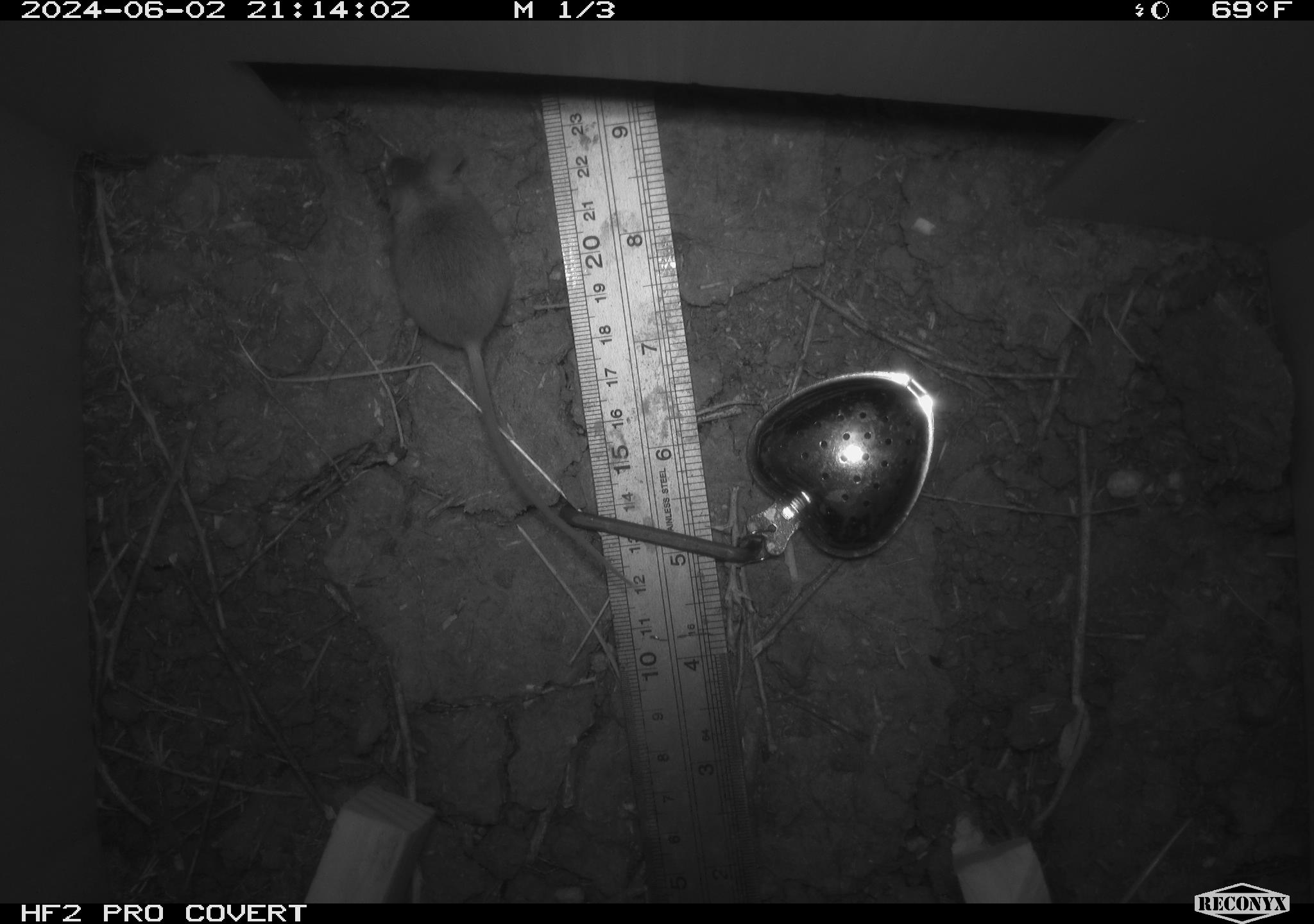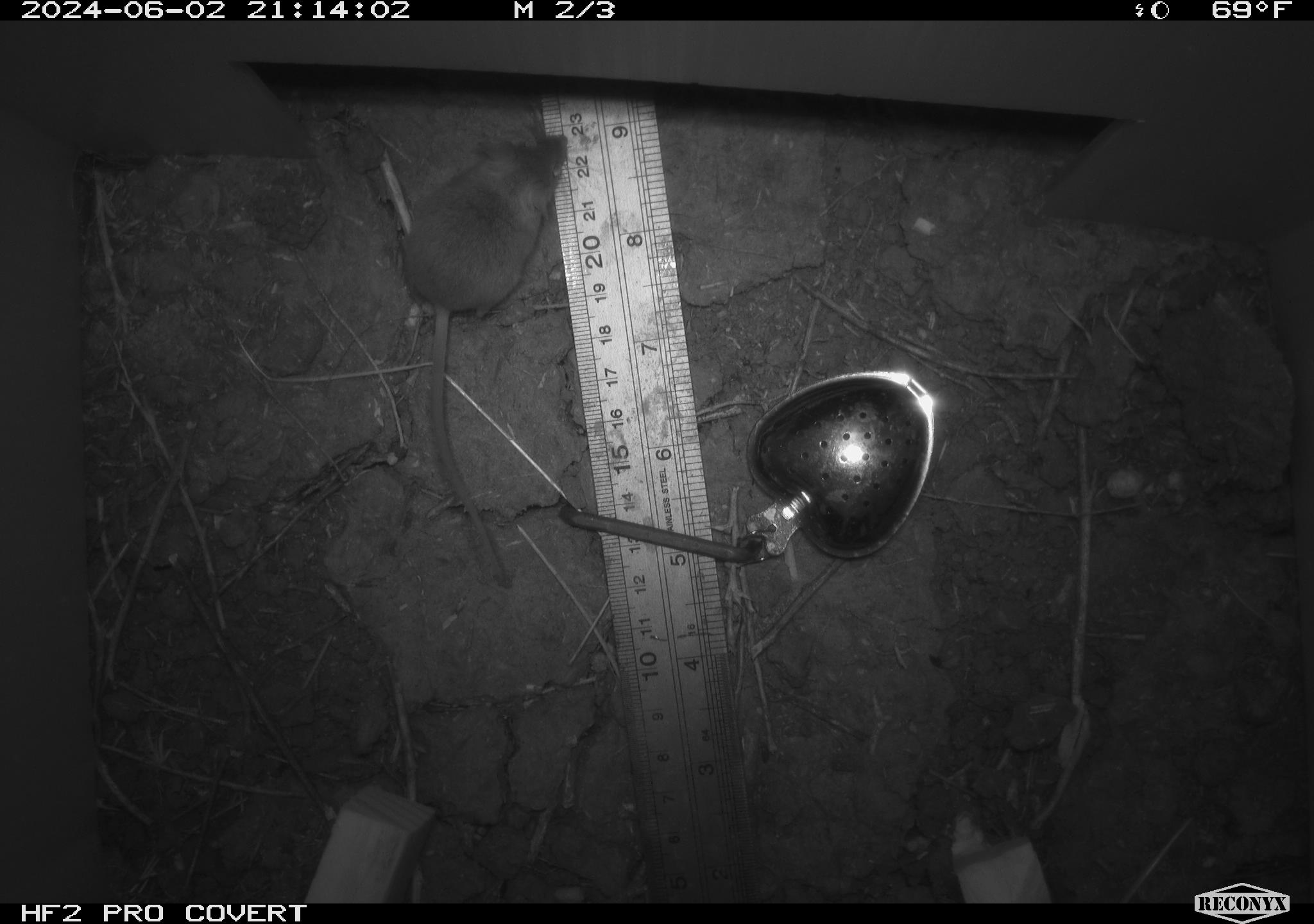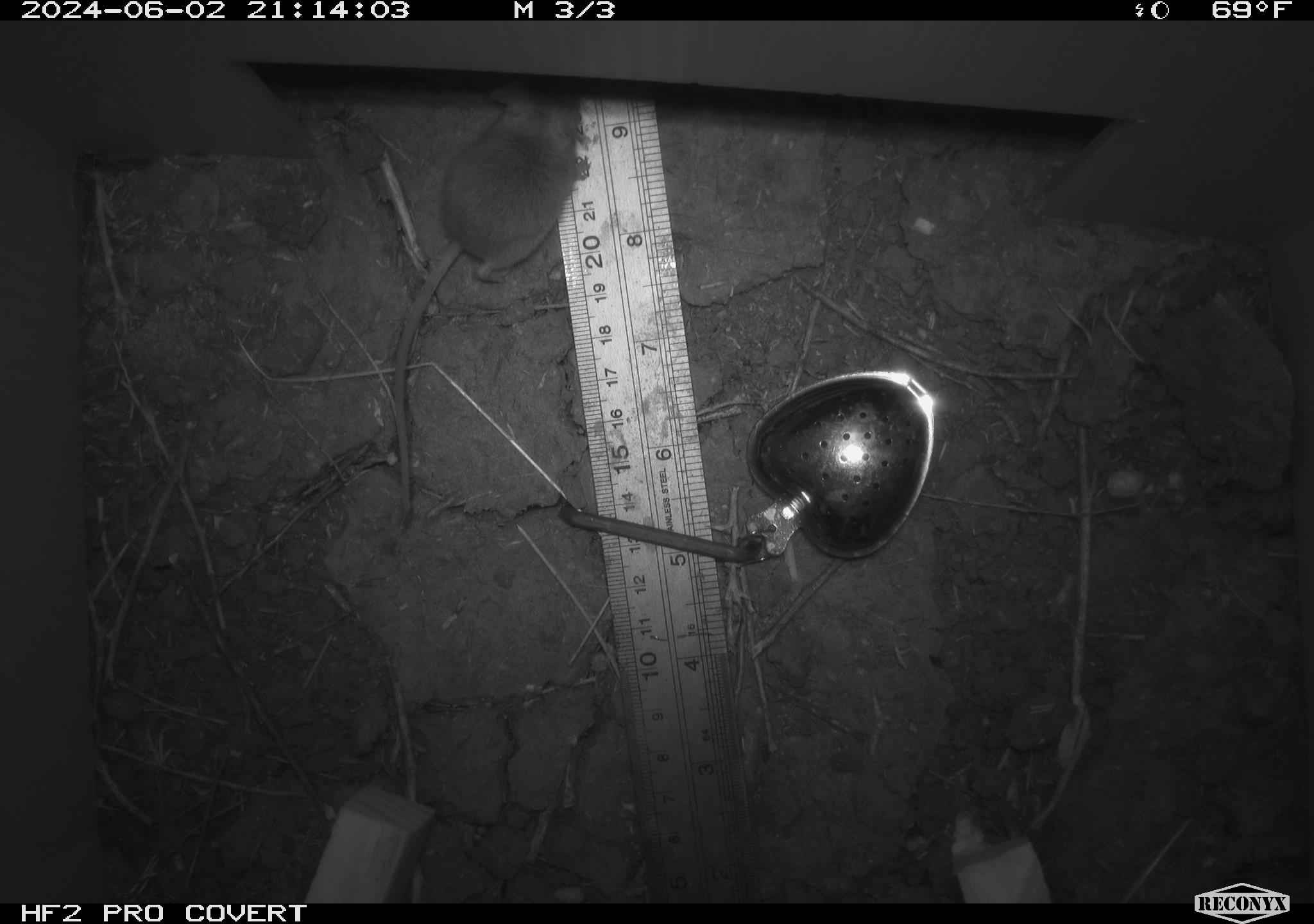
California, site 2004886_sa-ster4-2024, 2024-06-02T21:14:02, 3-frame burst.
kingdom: Animalia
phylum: Chordata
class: Mammalia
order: Rodentia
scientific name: Rodentia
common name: mouse species